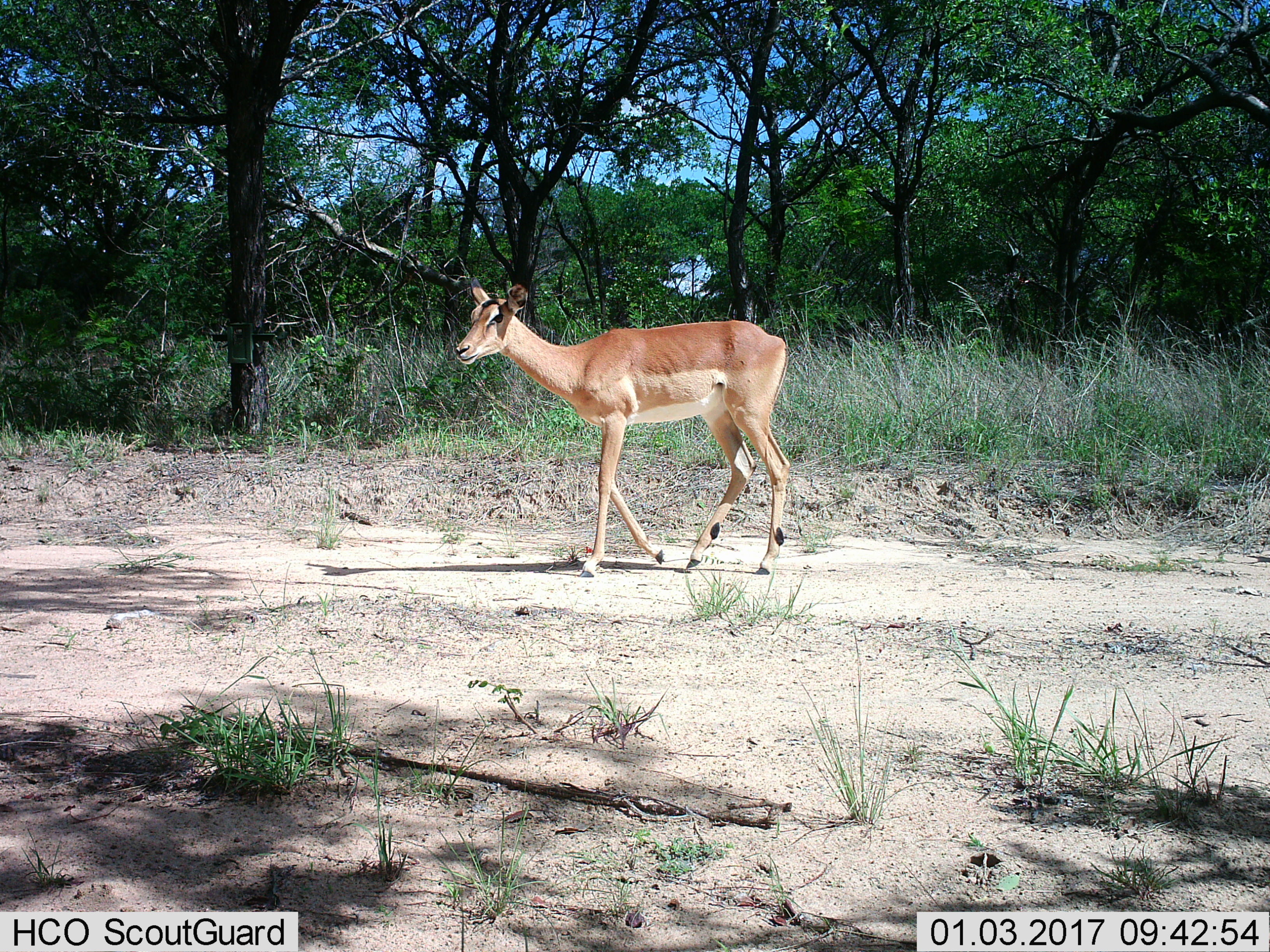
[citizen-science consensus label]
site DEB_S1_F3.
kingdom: Animalia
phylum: Chordata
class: Mammalia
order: Artiodactyla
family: Bovidae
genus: Aepyceros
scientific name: Aepyceros melampus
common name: impala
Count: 1.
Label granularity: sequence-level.